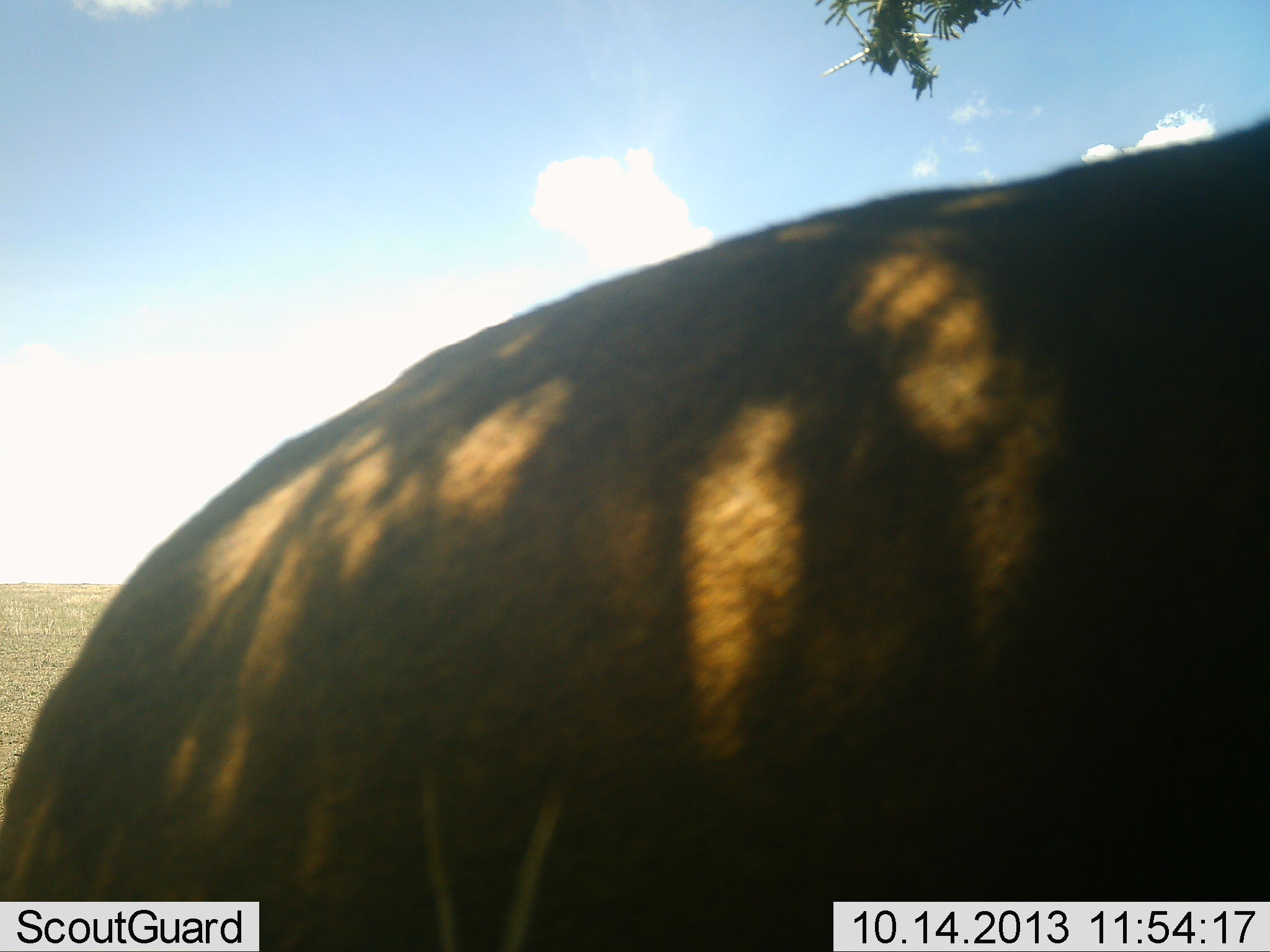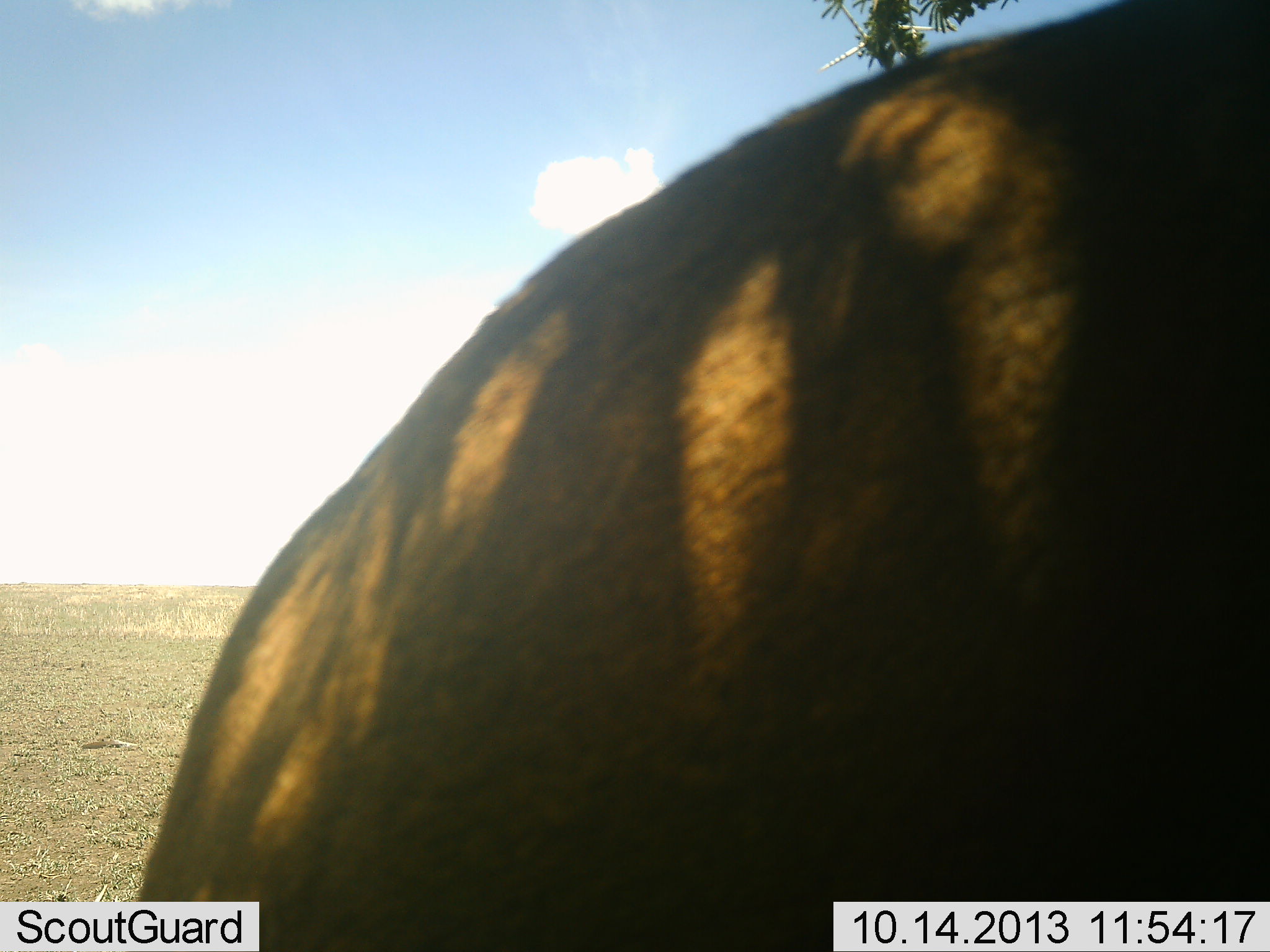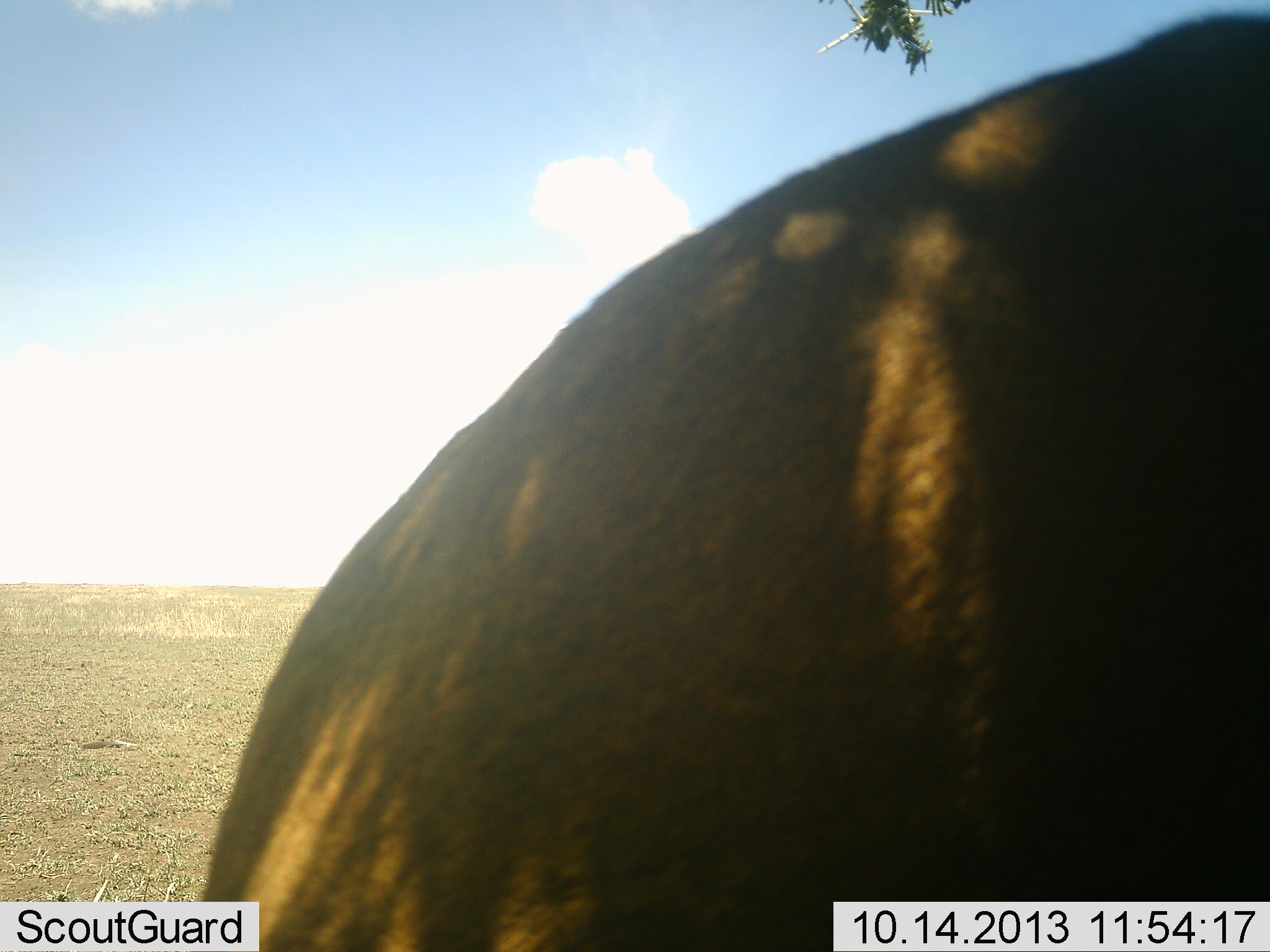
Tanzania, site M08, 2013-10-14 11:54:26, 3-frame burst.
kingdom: Animalia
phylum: Chordata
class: Mammalia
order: Artiodactyla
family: Bovidae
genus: Alcelaphus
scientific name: Alcelaphus buselaphus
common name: hartebeest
Hartebeest (Alcelaphus buselaphus), count 1. Behavior (volunteer vote fractions): standing 60%, resting 0%, moving 40%, interacting 0%. Young present (vote fraction): 0%. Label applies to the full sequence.